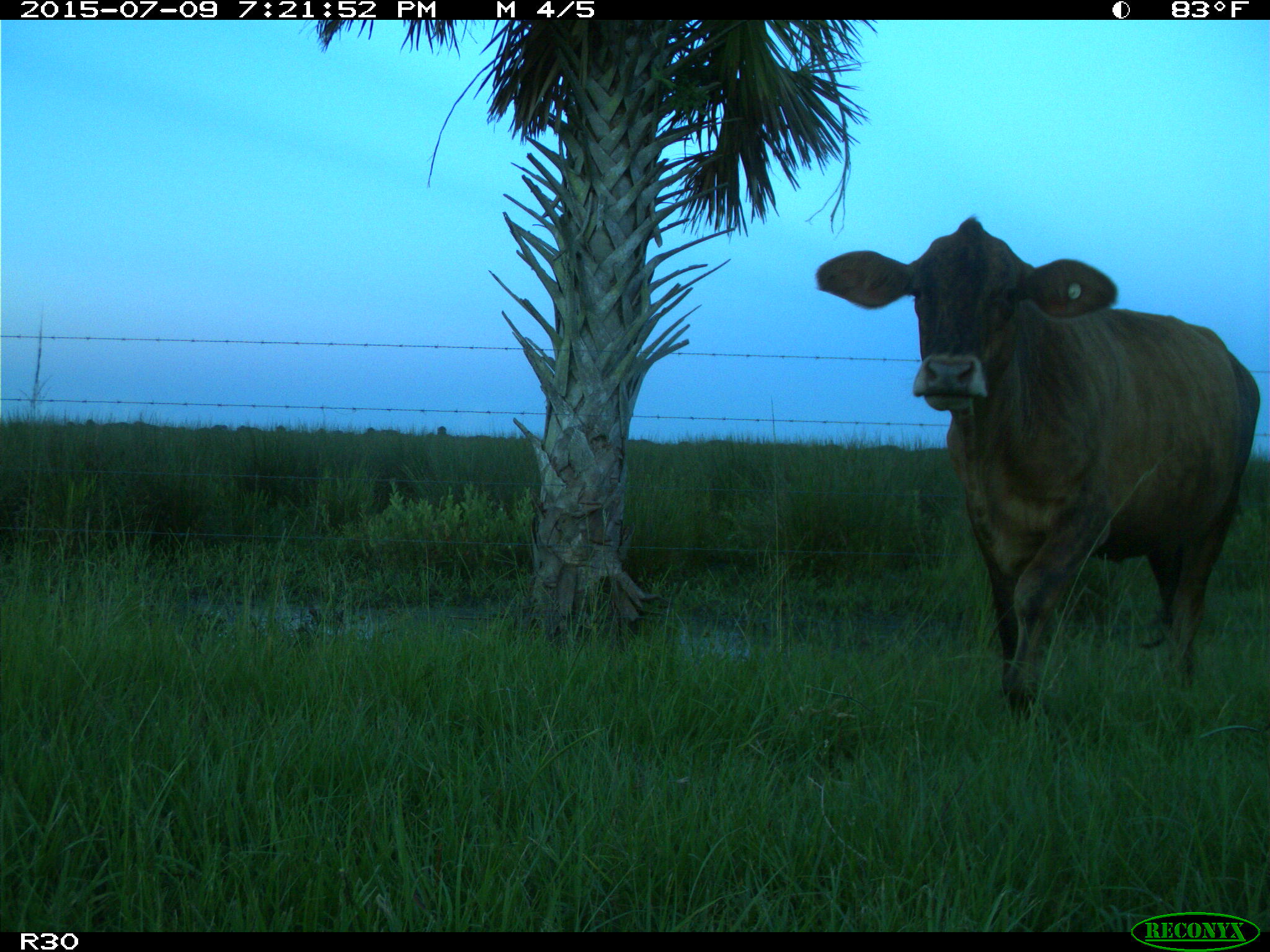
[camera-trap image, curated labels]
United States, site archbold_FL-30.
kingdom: Animalia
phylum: Chordata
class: Mammalia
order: Artiodactyla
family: Bovidae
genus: Bos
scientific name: Bos taurus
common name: domestic cow